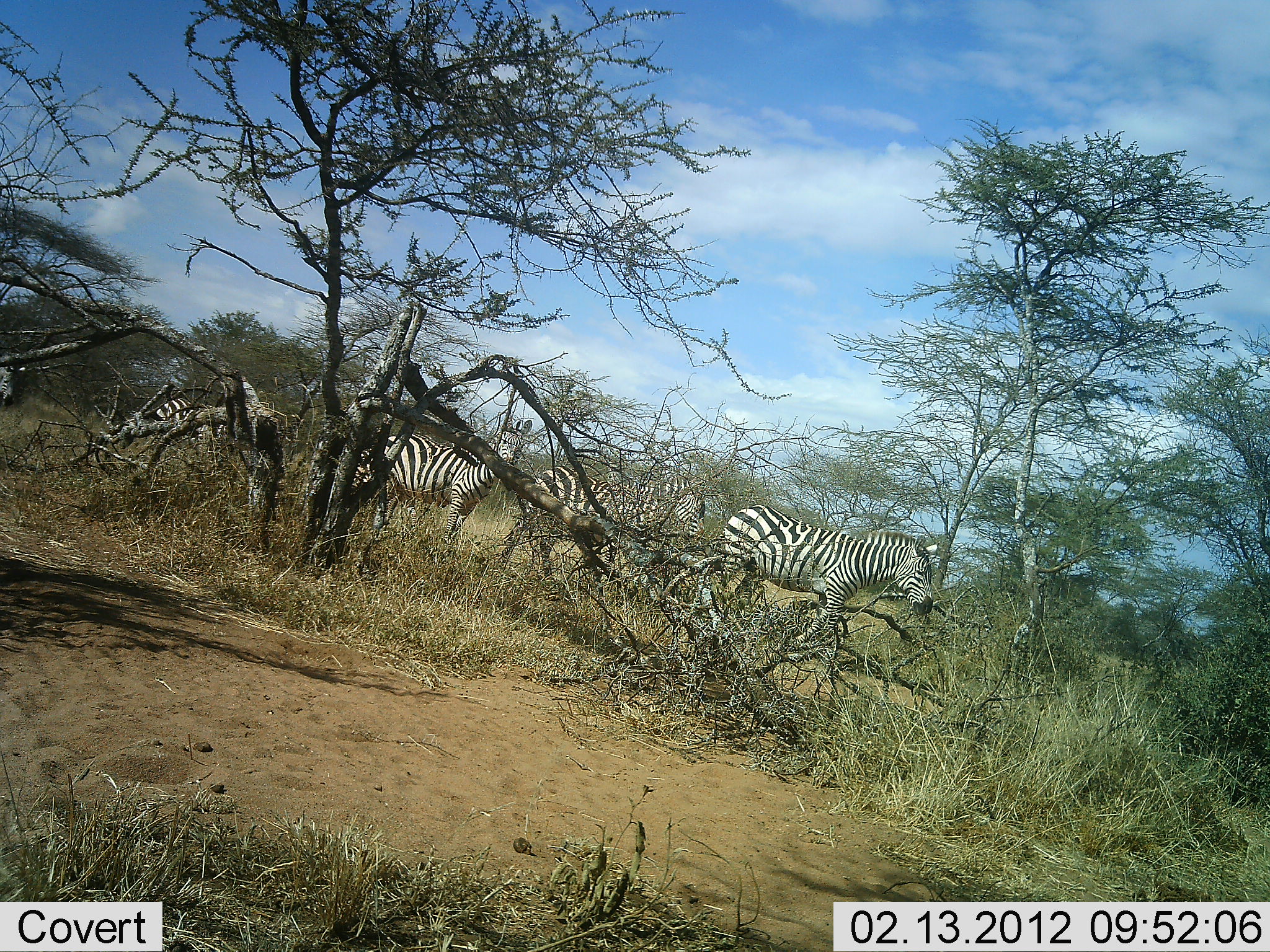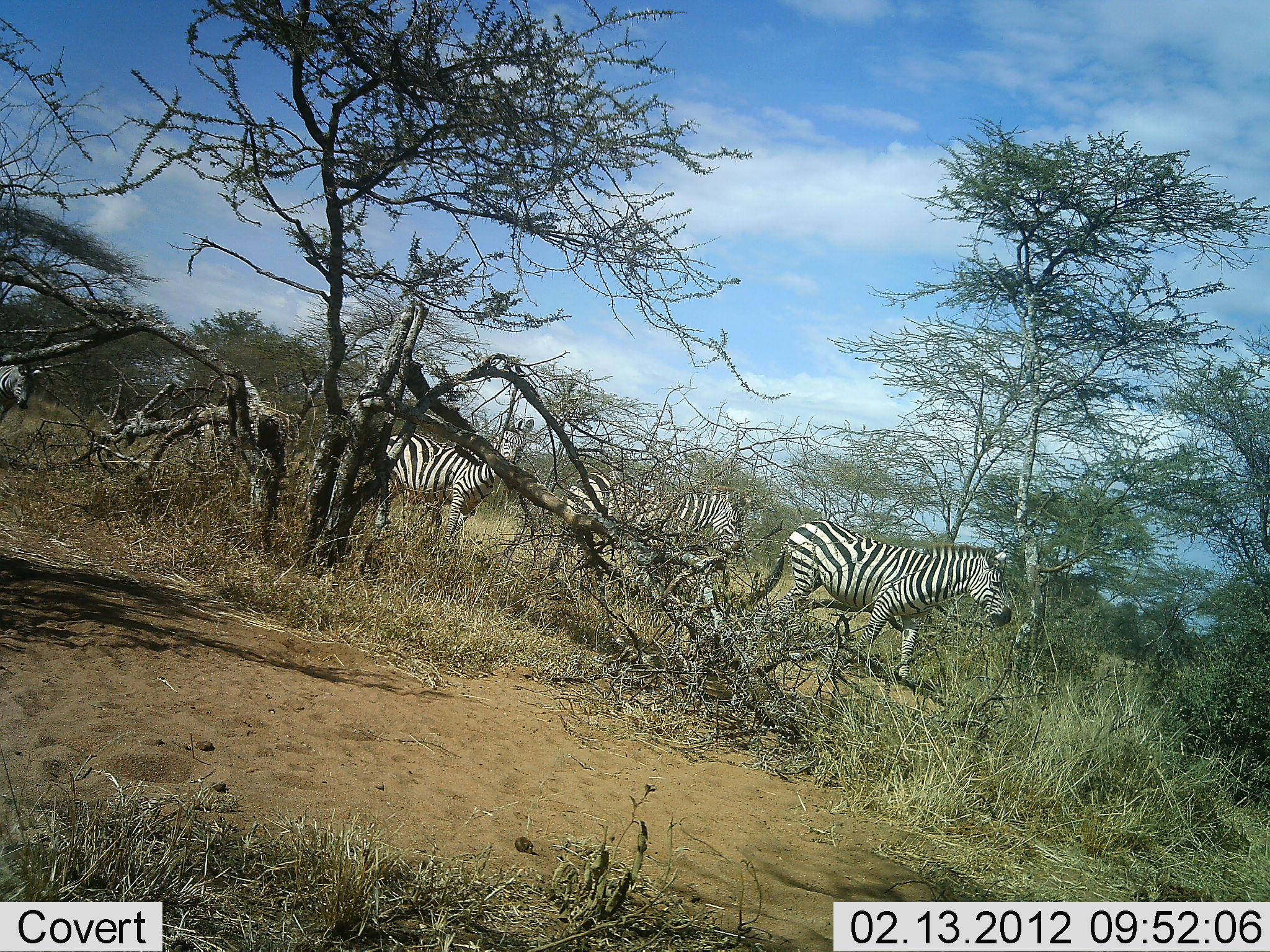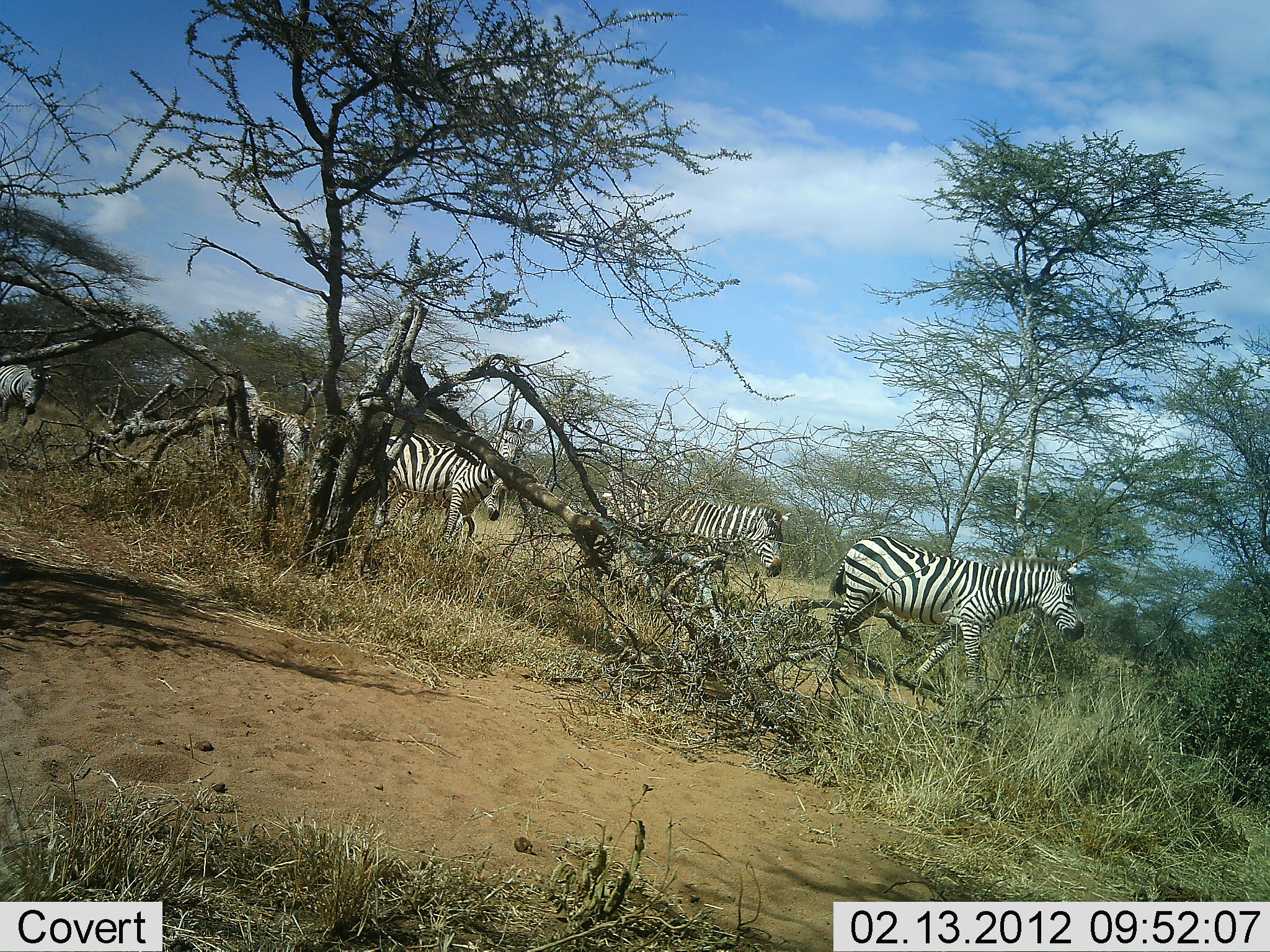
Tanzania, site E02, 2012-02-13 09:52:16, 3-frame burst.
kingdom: Animalia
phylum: Chordata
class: Mammalia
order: Perissodactyla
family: Equidae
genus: Equus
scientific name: Equus quagga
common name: plains zebra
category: zebra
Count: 6.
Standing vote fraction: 31%.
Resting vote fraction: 0%.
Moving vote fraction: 96%.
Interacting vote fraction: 0%.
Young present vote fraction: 4%.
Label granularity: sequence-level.